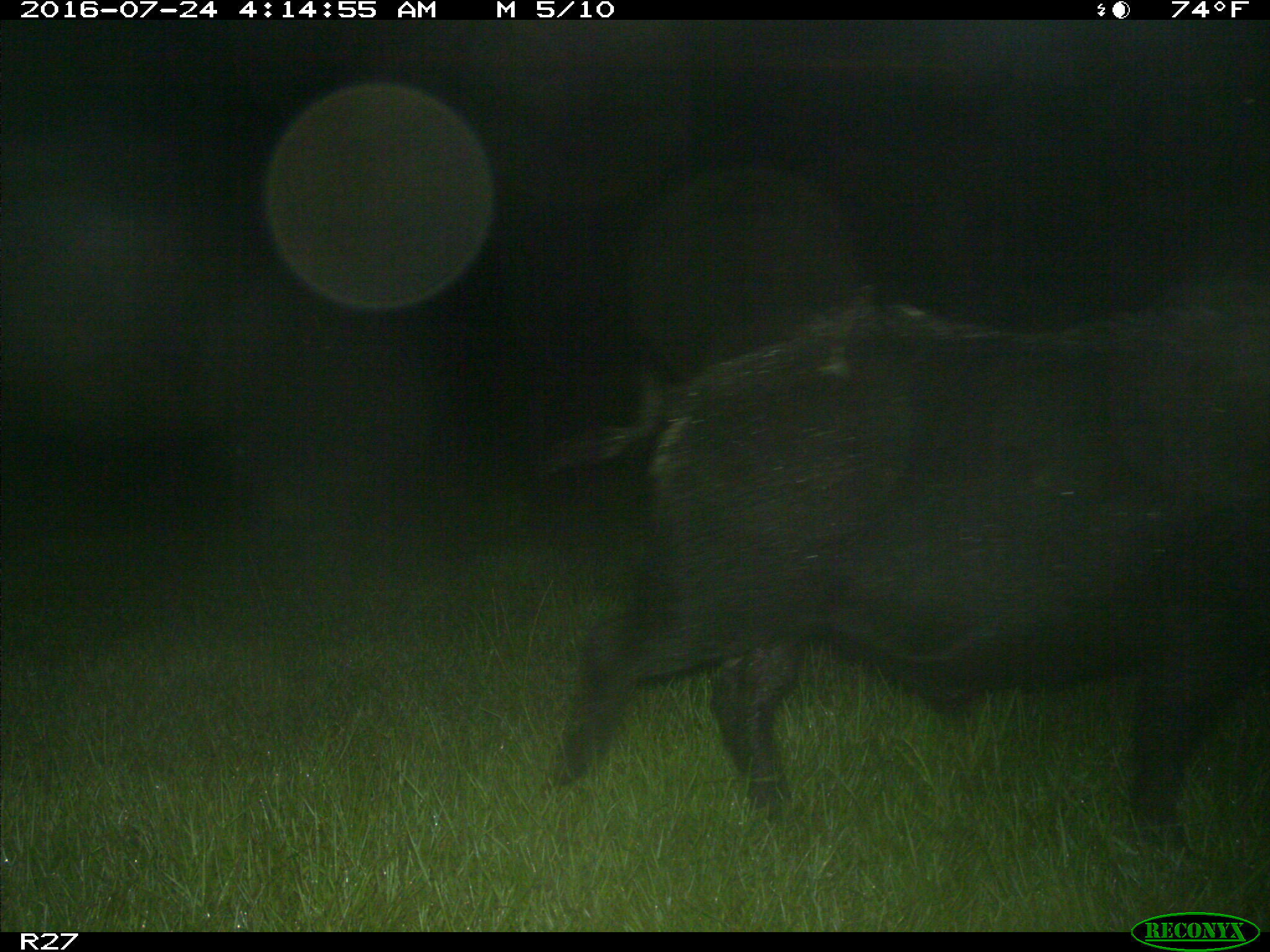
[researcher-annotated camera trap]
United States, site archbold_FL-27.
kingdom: Animalia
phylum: Chordata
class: Mammalia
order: Artiodactyla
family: Suidae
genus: Sus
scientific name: Sus scrofa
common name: wild boar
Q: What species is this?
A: Sus scrofa (wild boar).